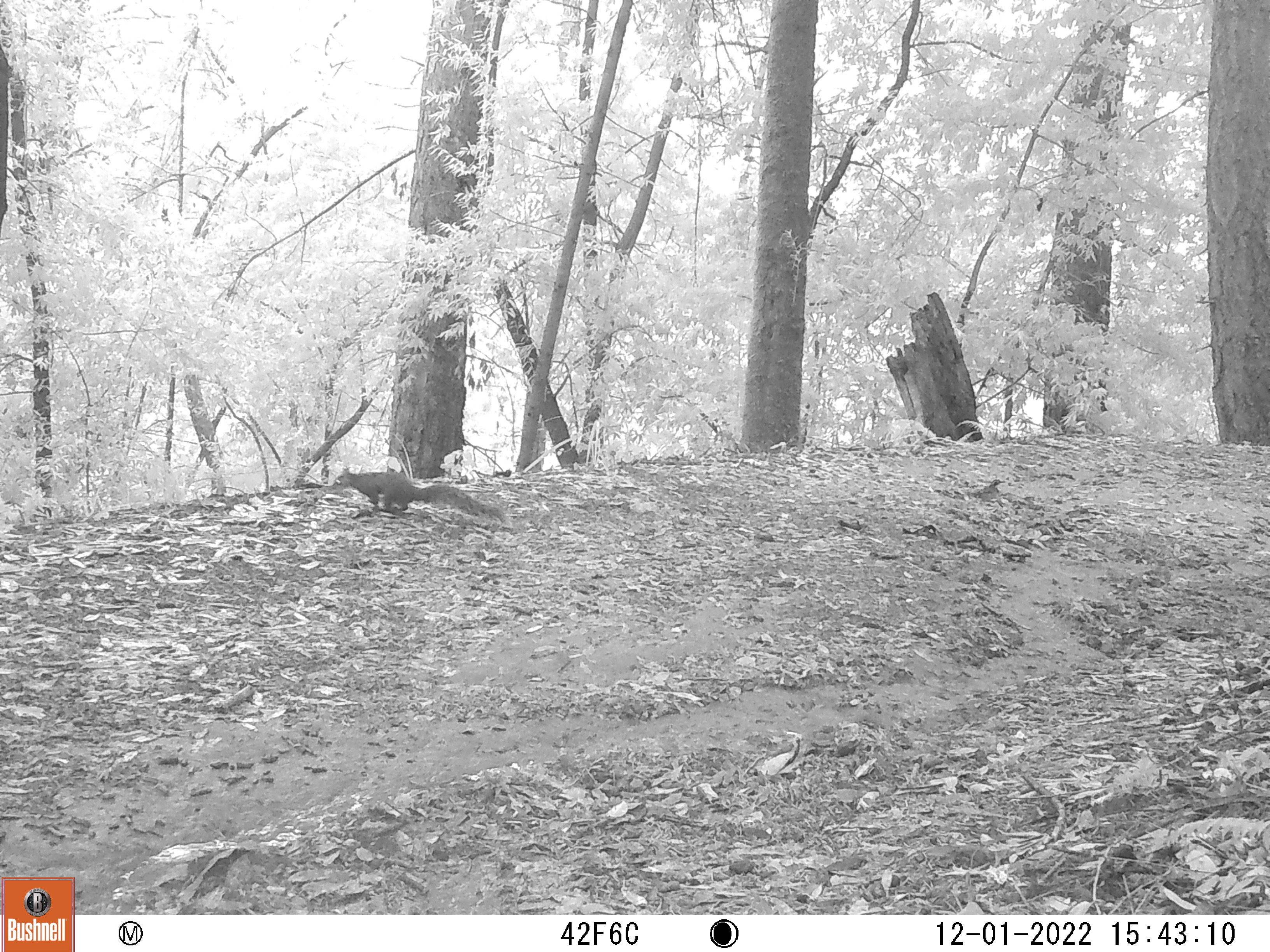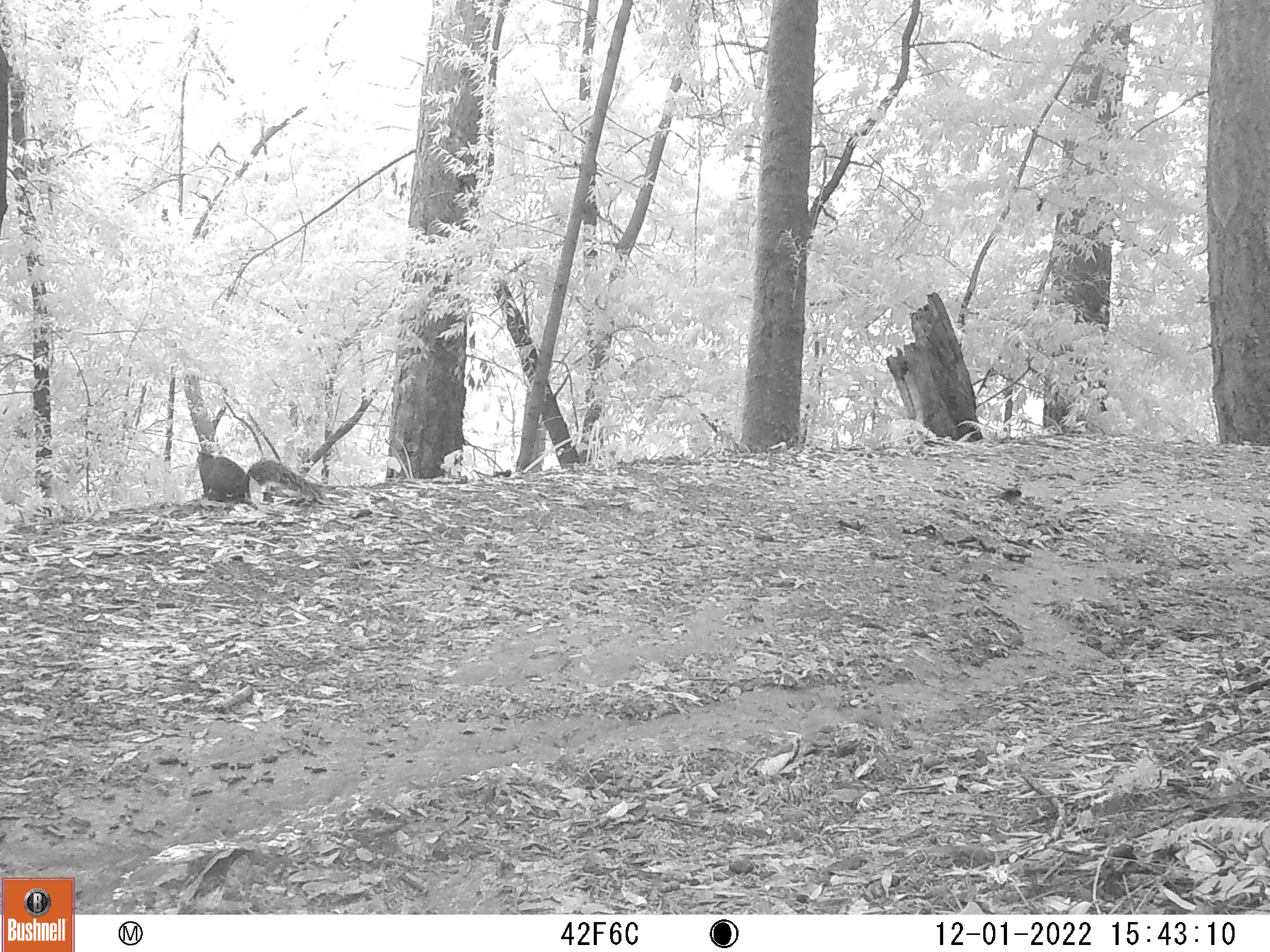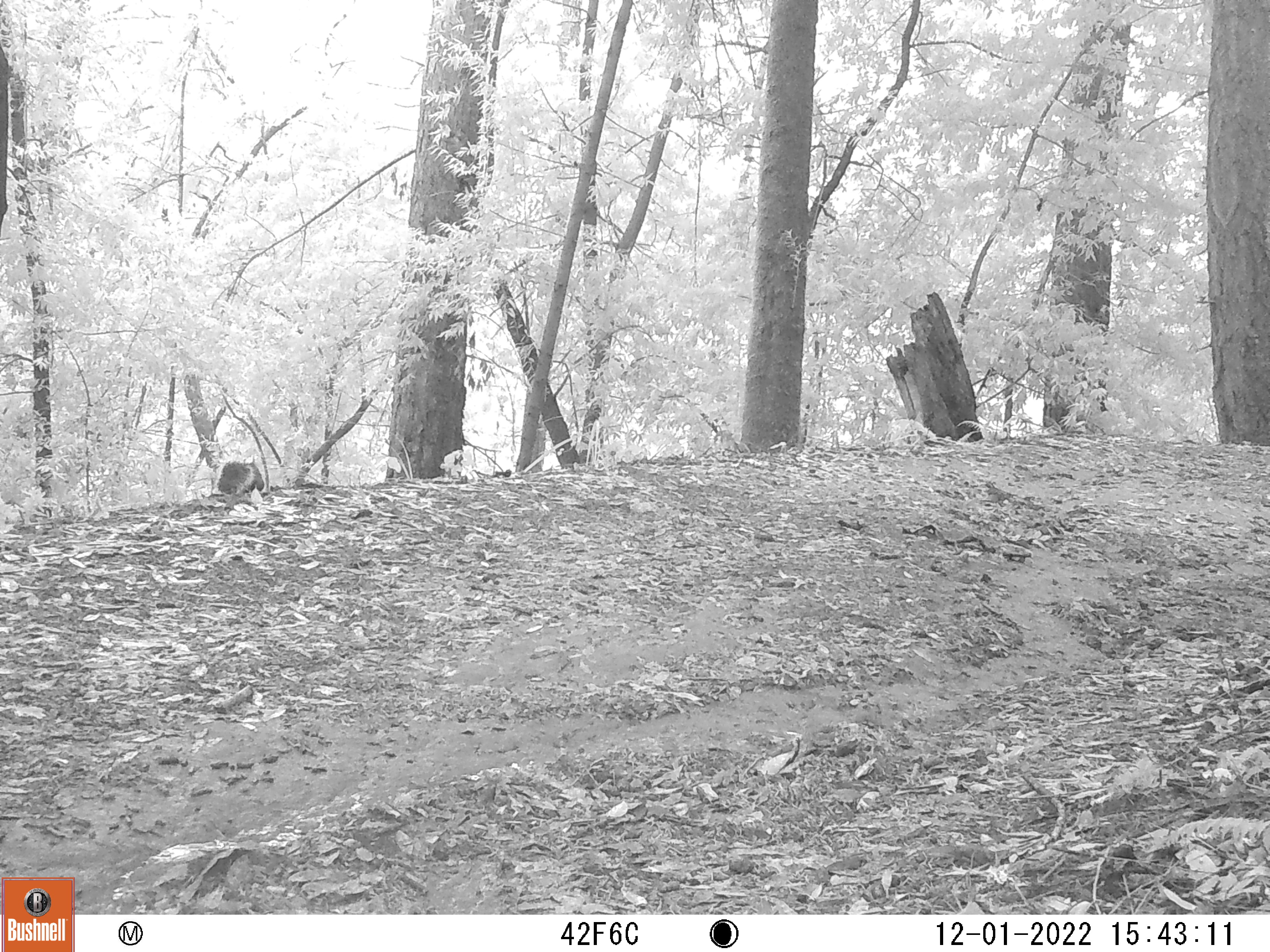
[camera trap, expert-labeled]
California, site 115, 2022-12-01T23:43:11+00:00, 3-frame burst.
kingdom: Animalia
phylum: Chordata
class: Mammalia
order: Rodentia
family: Sciuridae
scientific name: Sciuridae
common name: squirrel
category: unknown squirrel